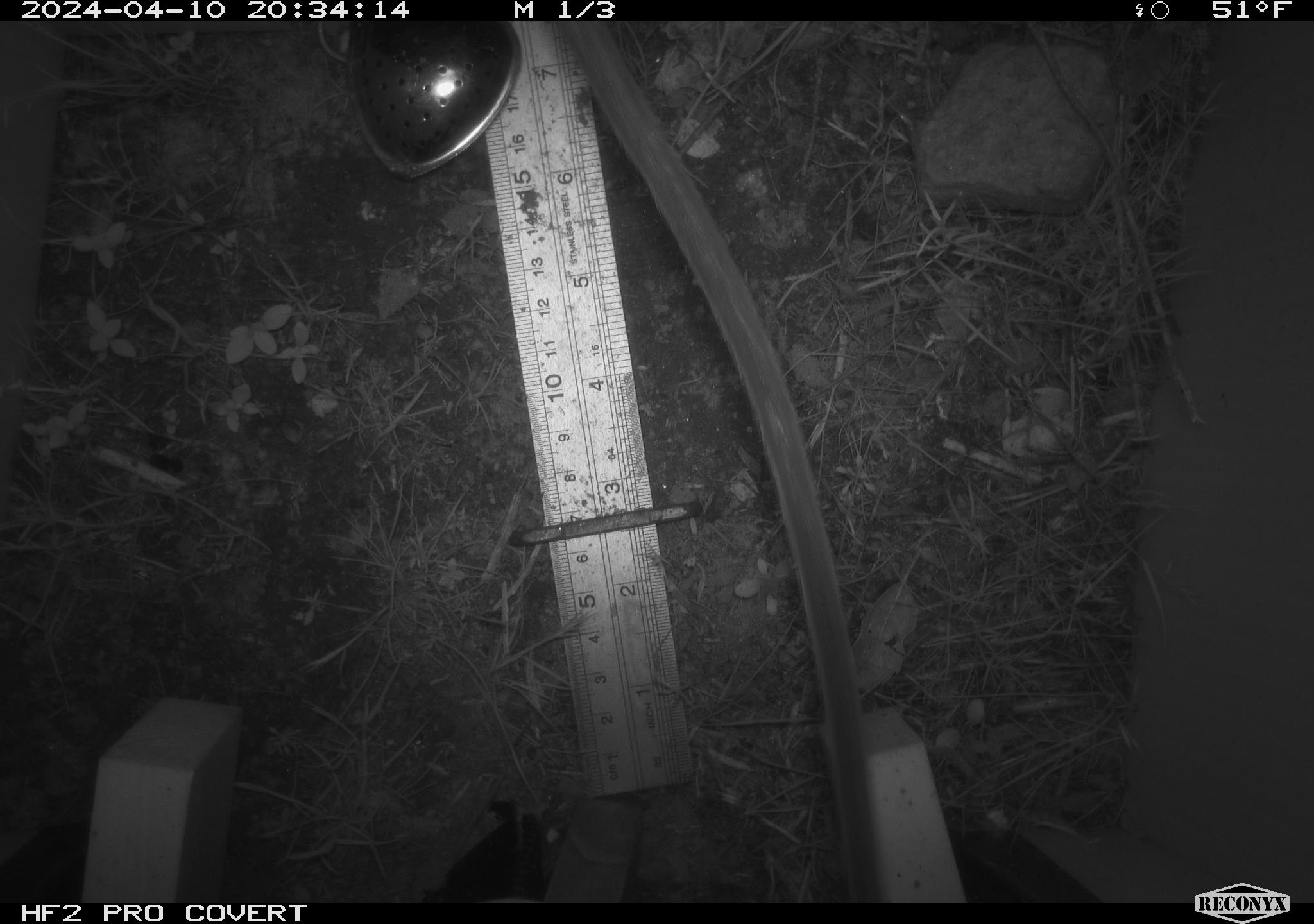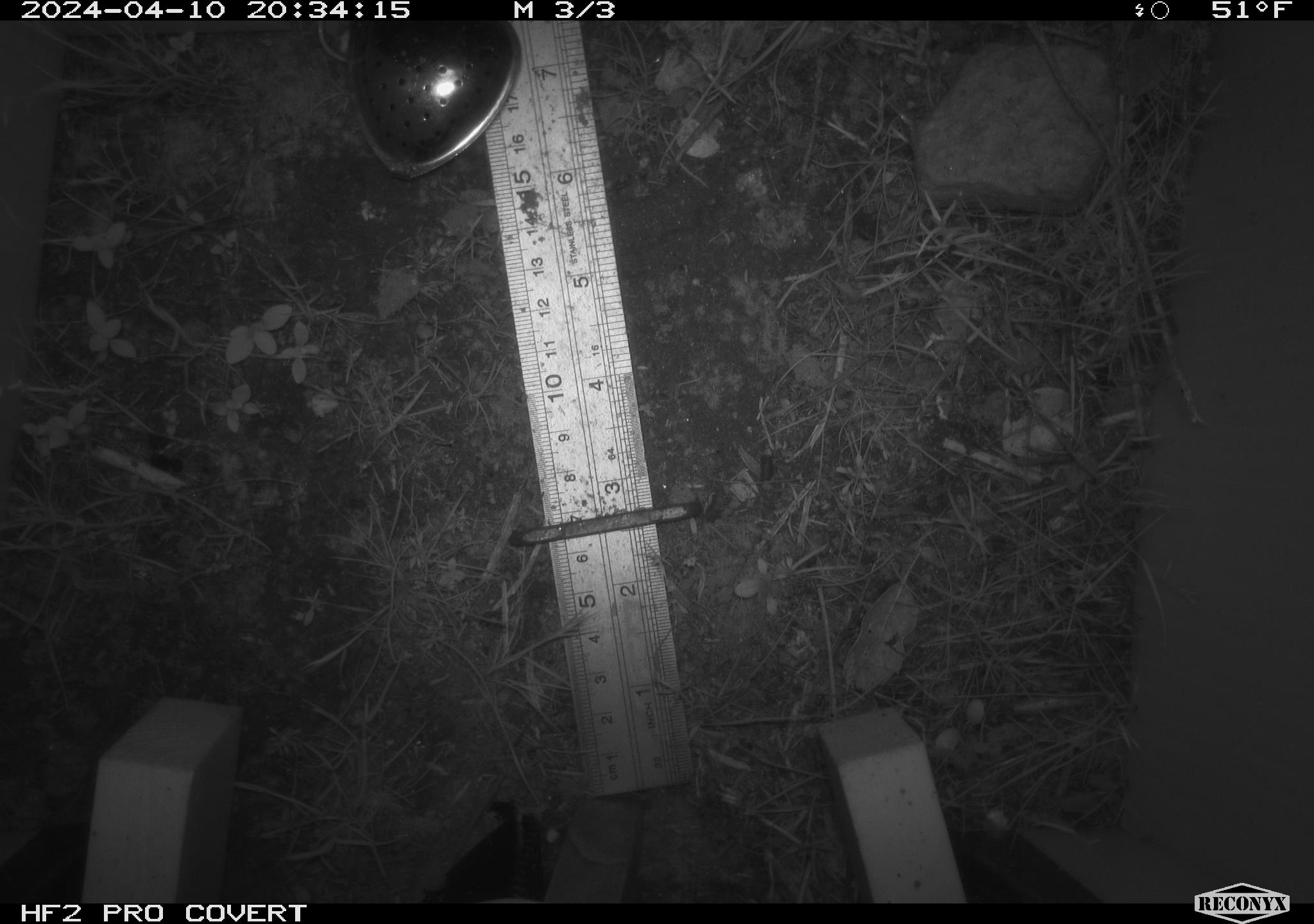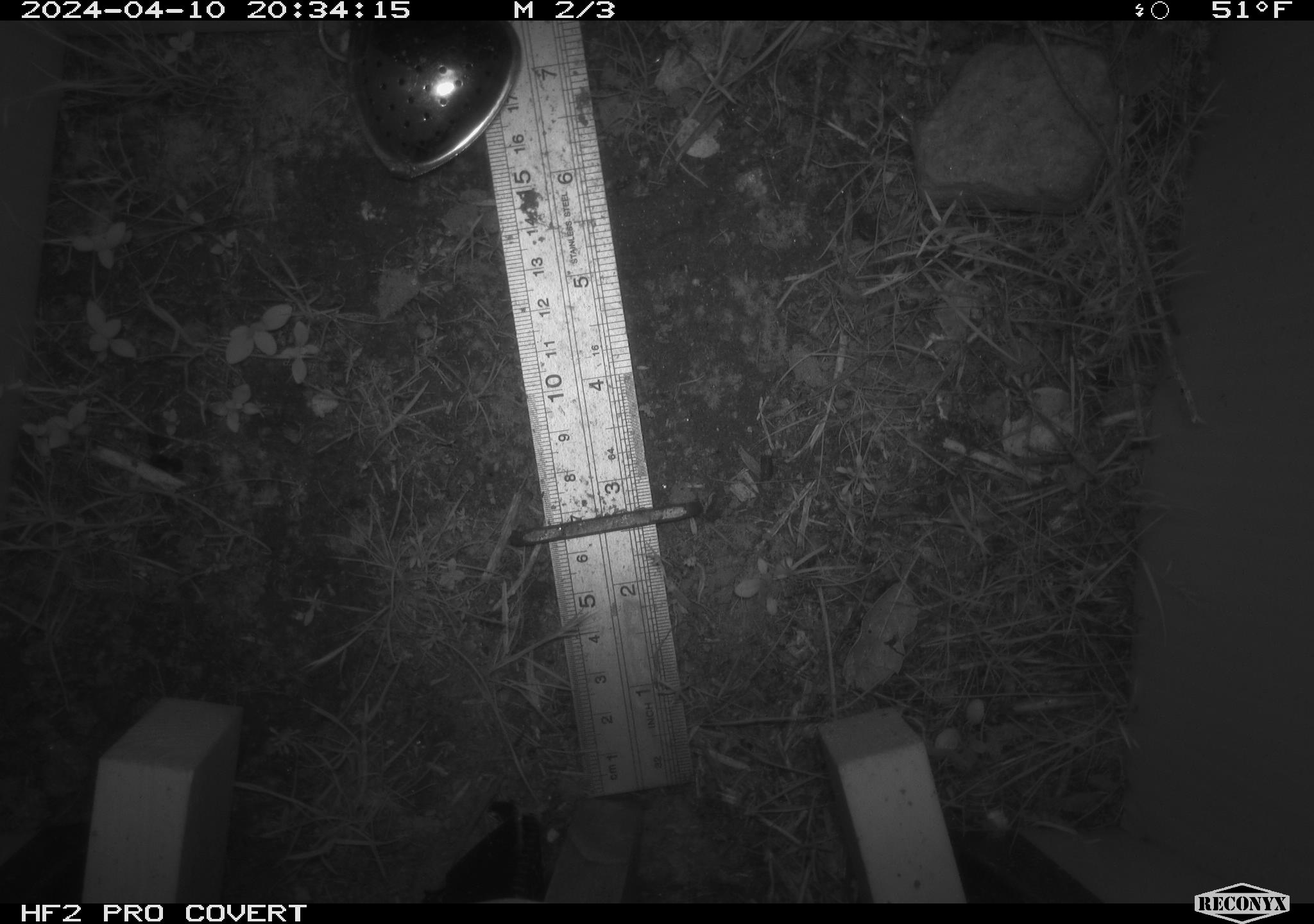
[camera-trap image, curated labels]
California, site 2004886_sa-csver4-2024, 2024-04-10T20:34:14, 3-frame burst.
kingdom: Animalia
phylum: Chordata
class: Mammalia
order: Rodentia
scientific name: Rodentia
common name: woodrat or rat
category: woodrat or rat species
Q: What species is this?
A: Woodrat or rat species (woodrat or rat) (Rodentia).